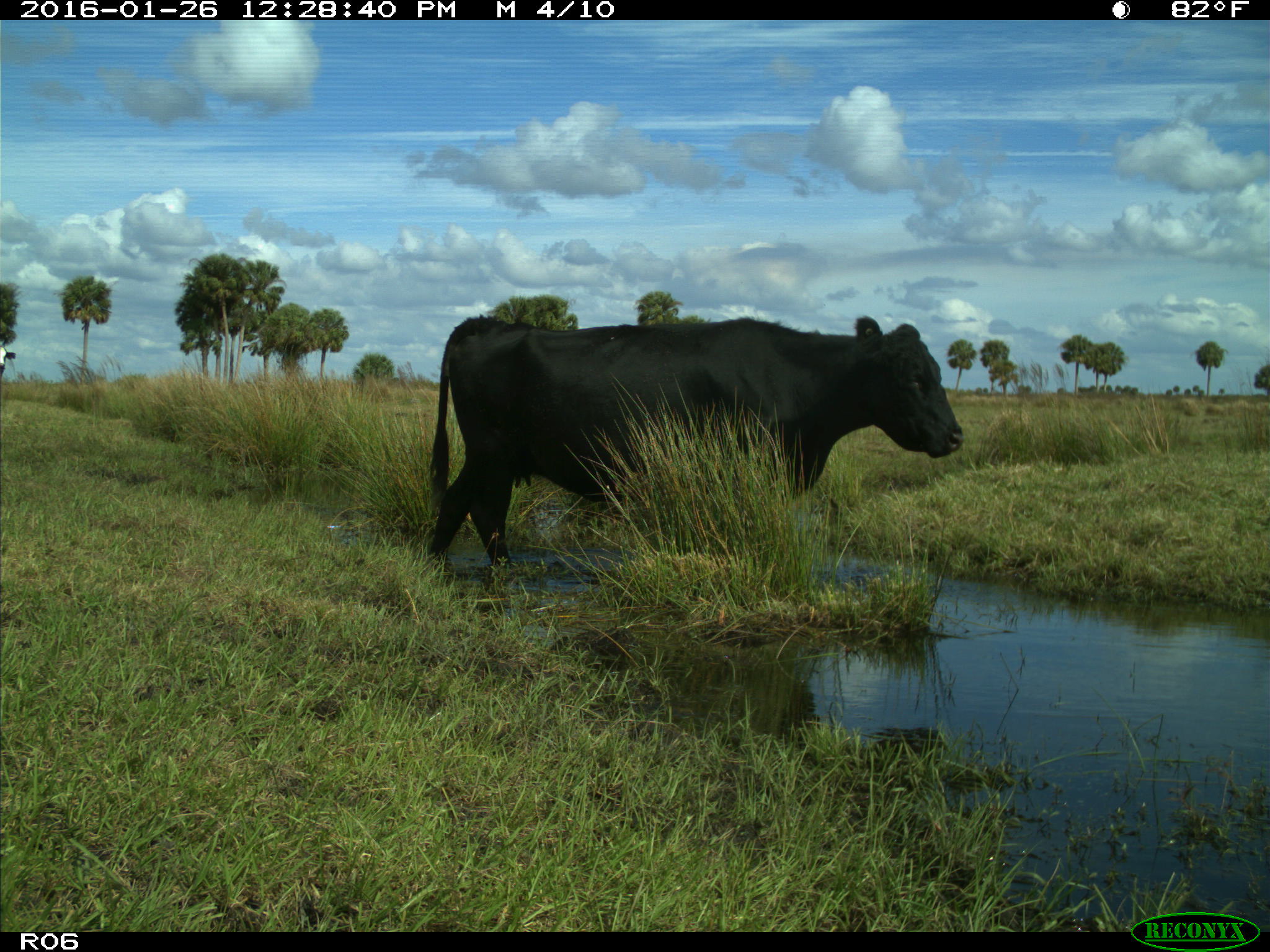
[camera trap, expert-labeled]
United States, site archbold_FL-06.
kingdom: Animalia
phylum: Chordata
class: Mammalia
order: Artiodactyla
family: Bovidae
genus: Bos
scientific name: Bos taurus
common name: domestic cow